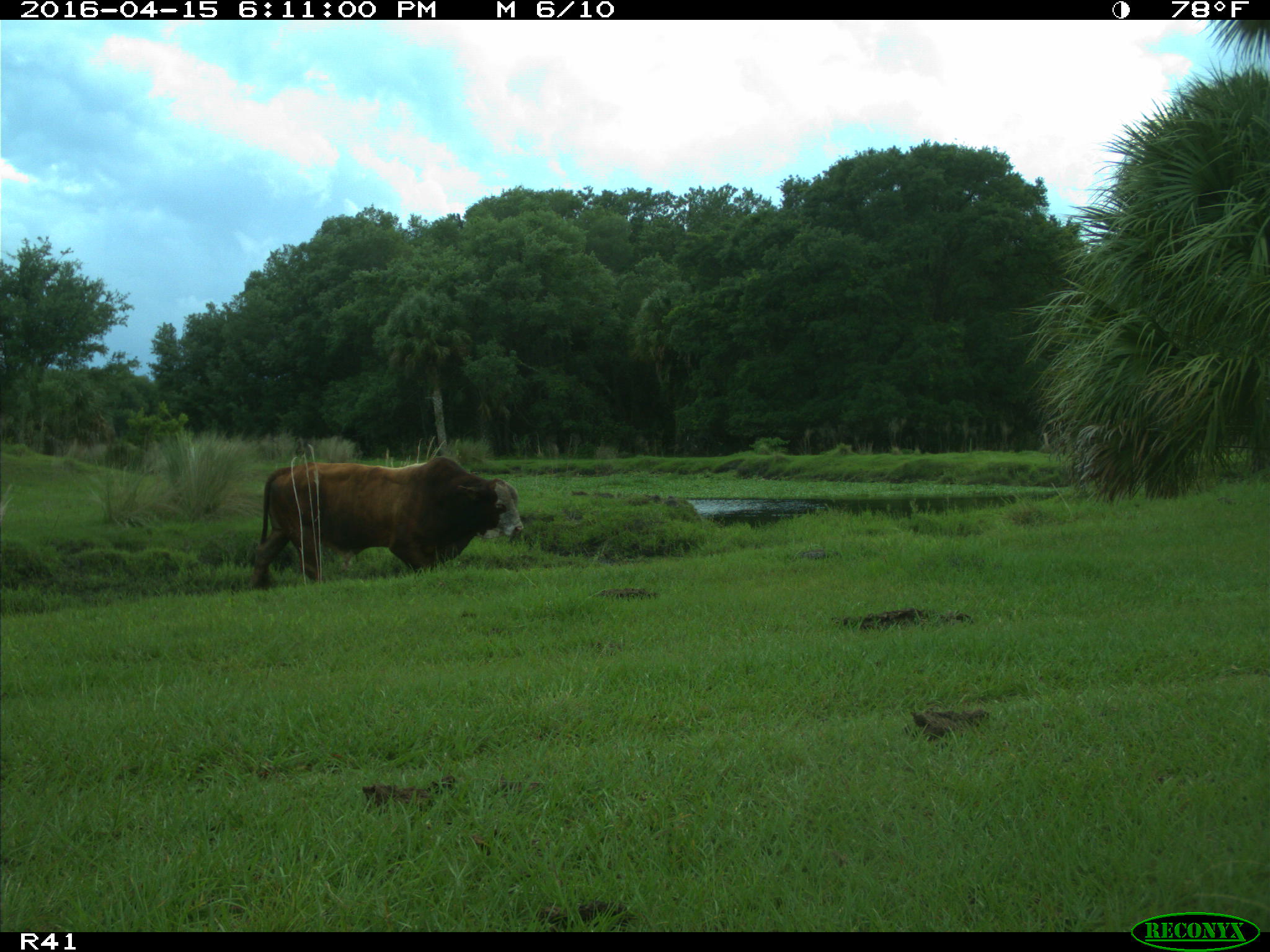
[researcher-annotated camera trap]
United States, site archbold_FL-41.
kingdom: Animalia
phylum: Chordata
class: Mammalia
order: Artiodactyla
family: Bovidae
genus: Bos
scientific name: Bos taurus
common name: domestic cow